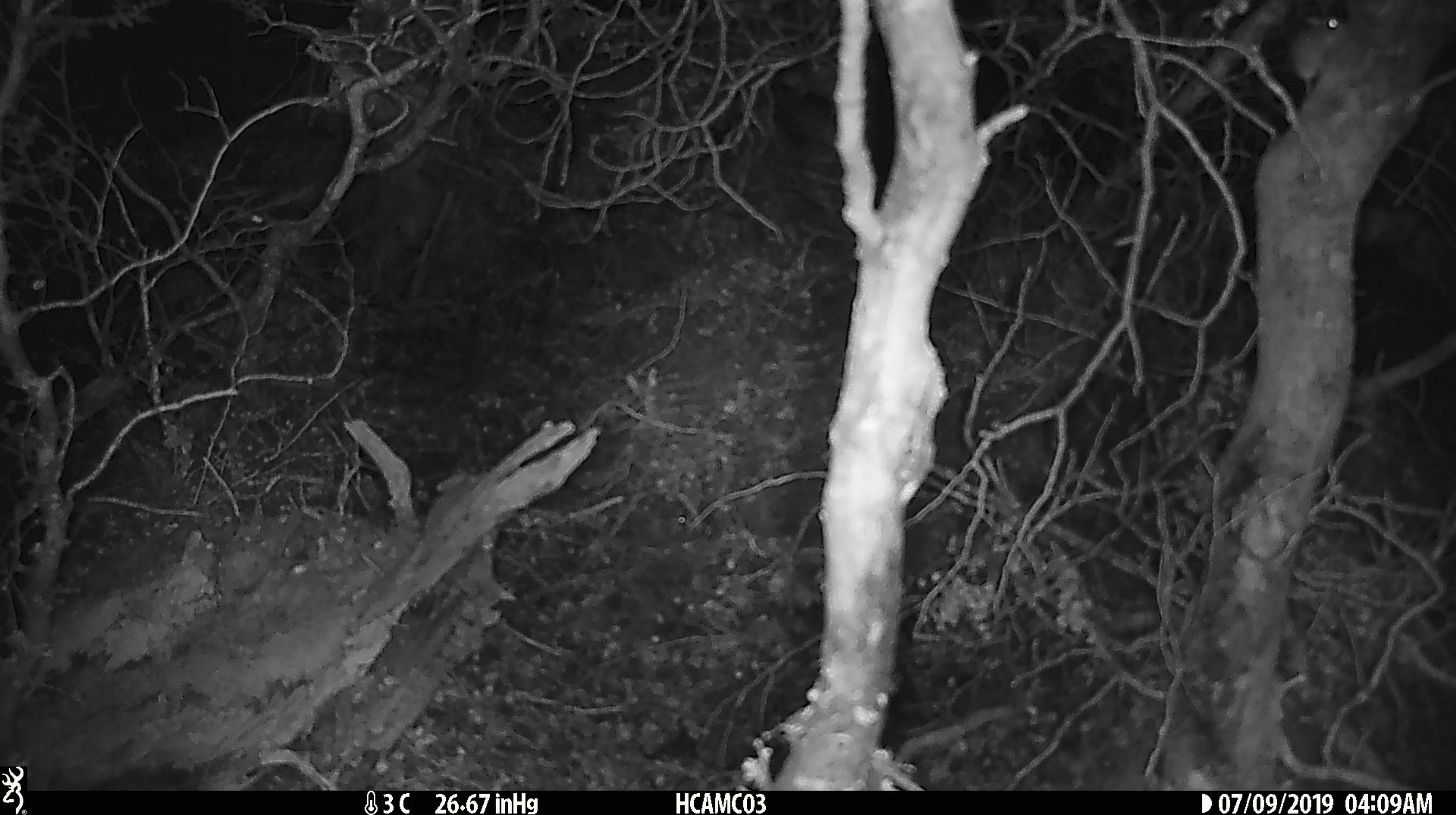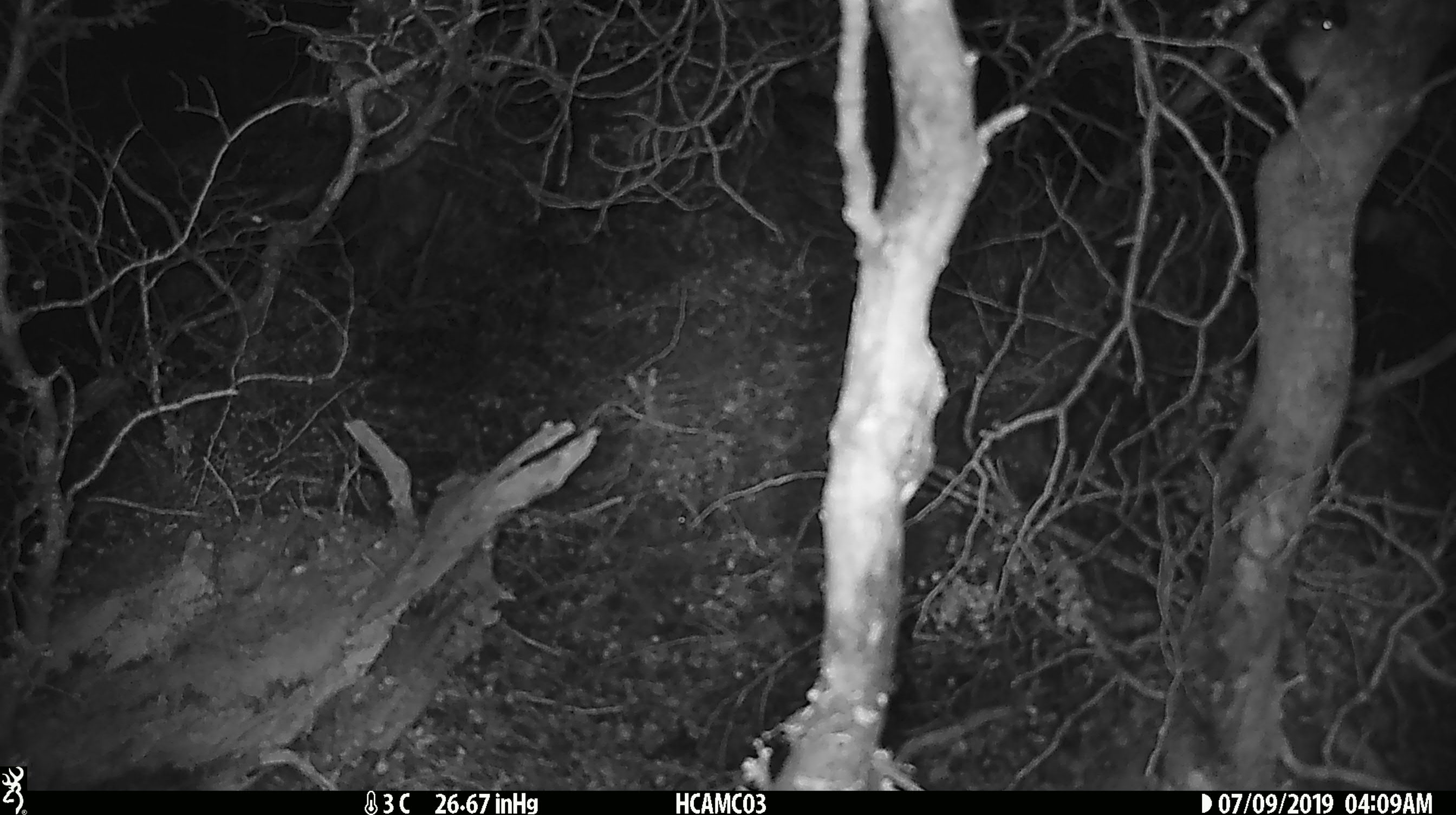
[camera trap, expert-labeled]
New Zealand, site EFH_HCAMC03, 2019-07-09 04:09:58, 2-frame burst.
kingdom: Animalia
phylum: Chordata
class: Mammalia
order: Rodentia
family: Muridae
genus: Mus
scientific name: Mus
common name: mouse